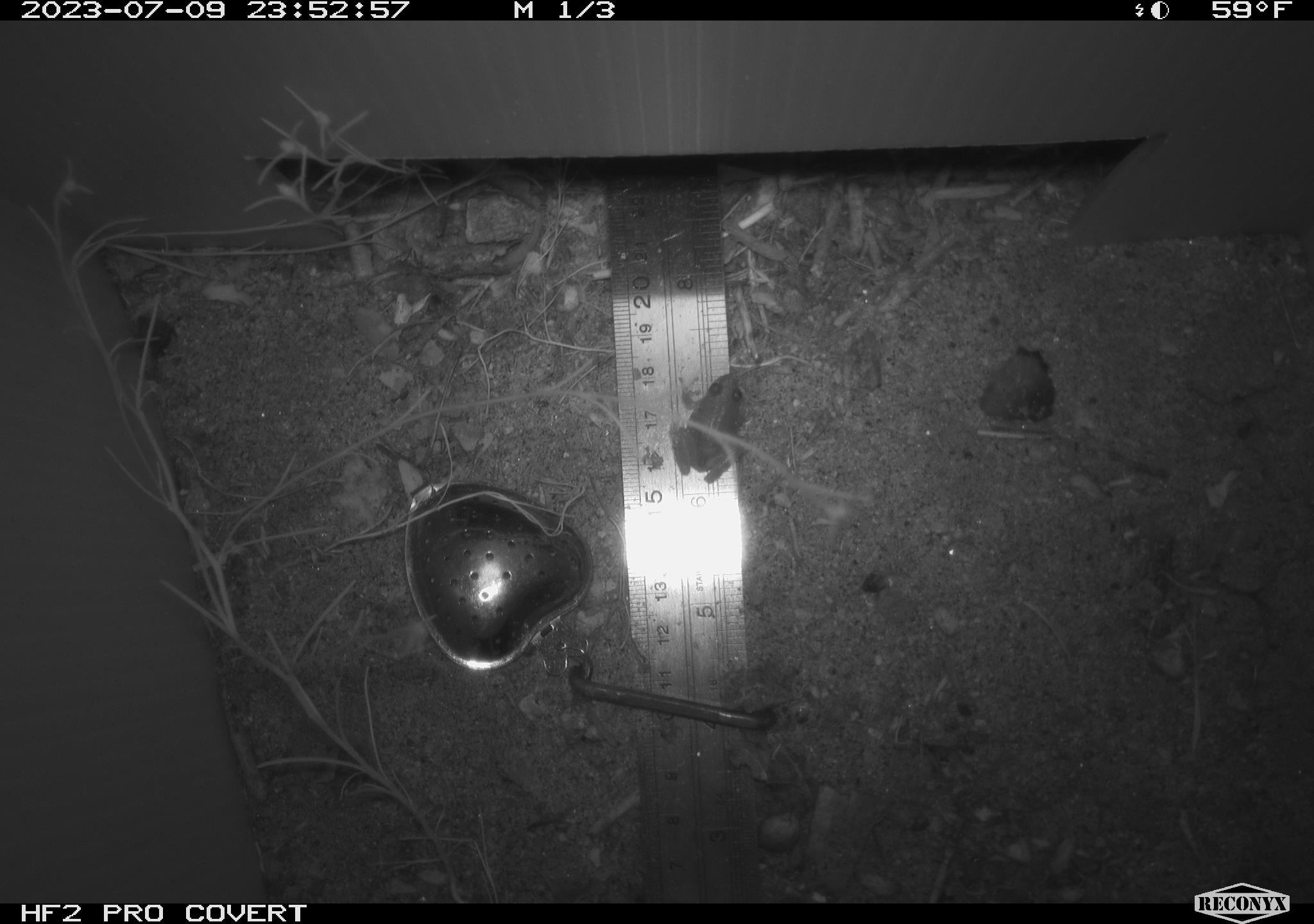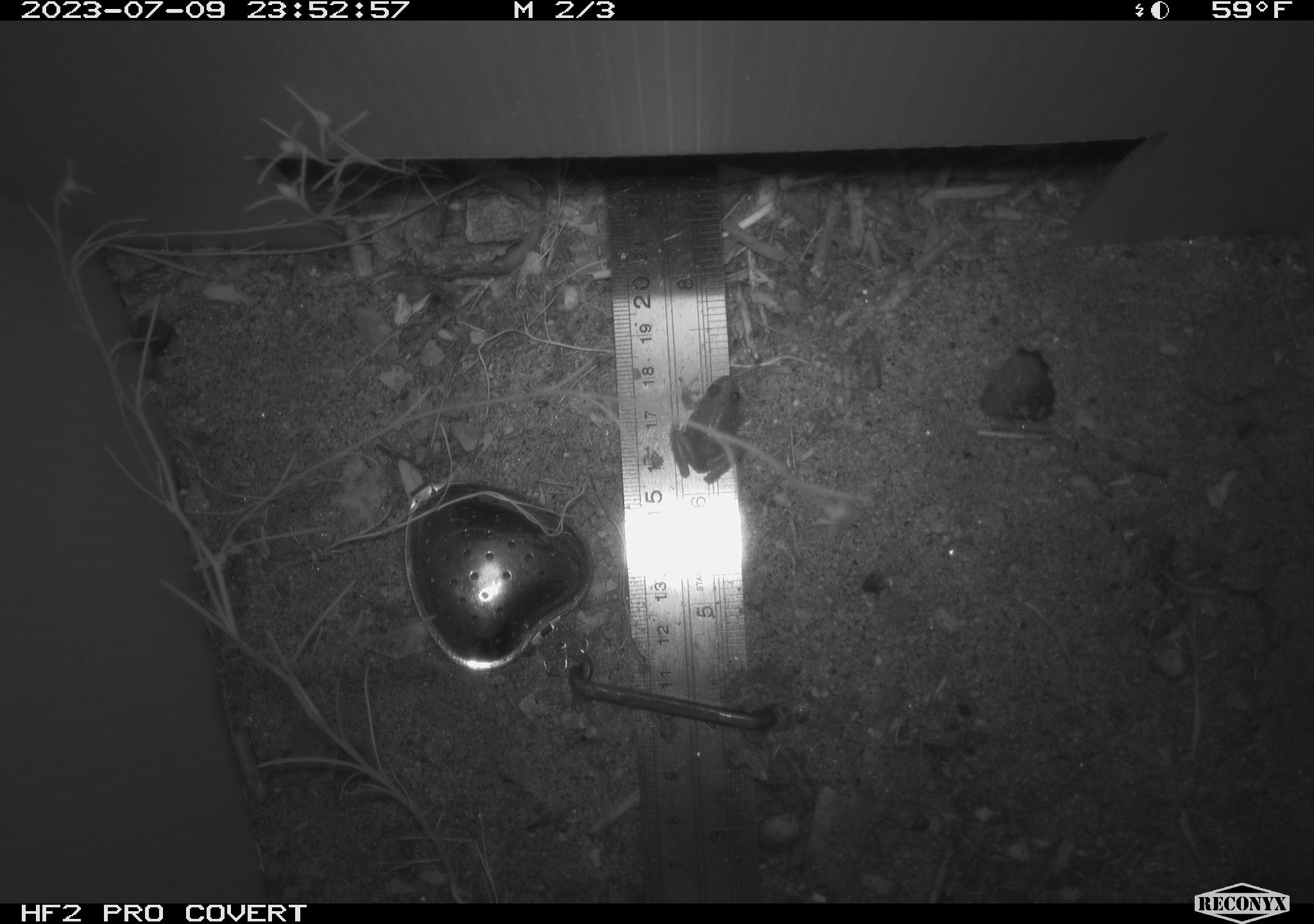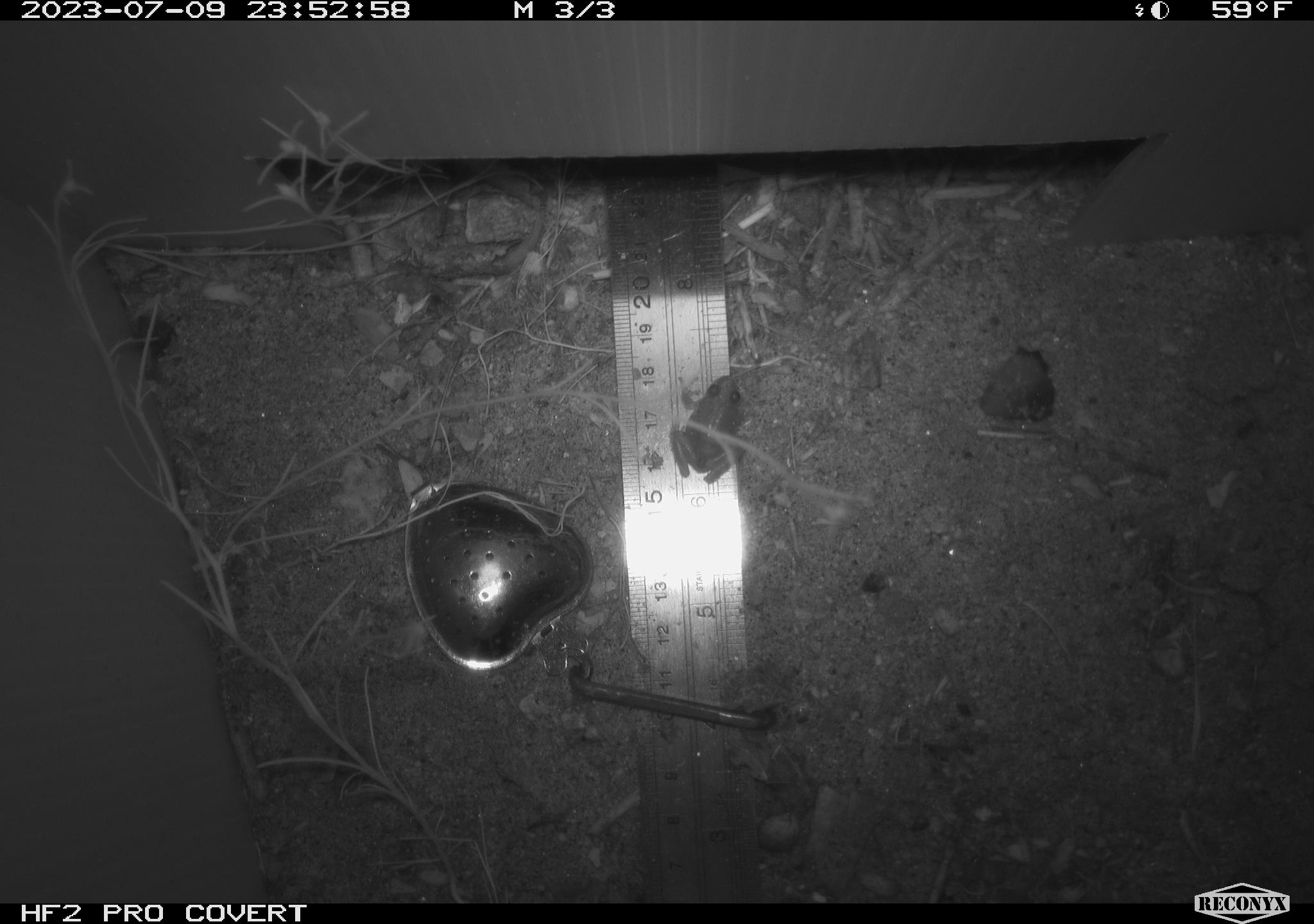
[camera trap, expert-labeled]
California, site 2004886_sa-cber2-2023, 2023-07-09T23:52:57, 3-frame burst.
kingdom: Animalia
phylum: Chordata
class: Amphibia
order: Anura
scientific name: Anura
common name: frogs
Frogs (Anura).